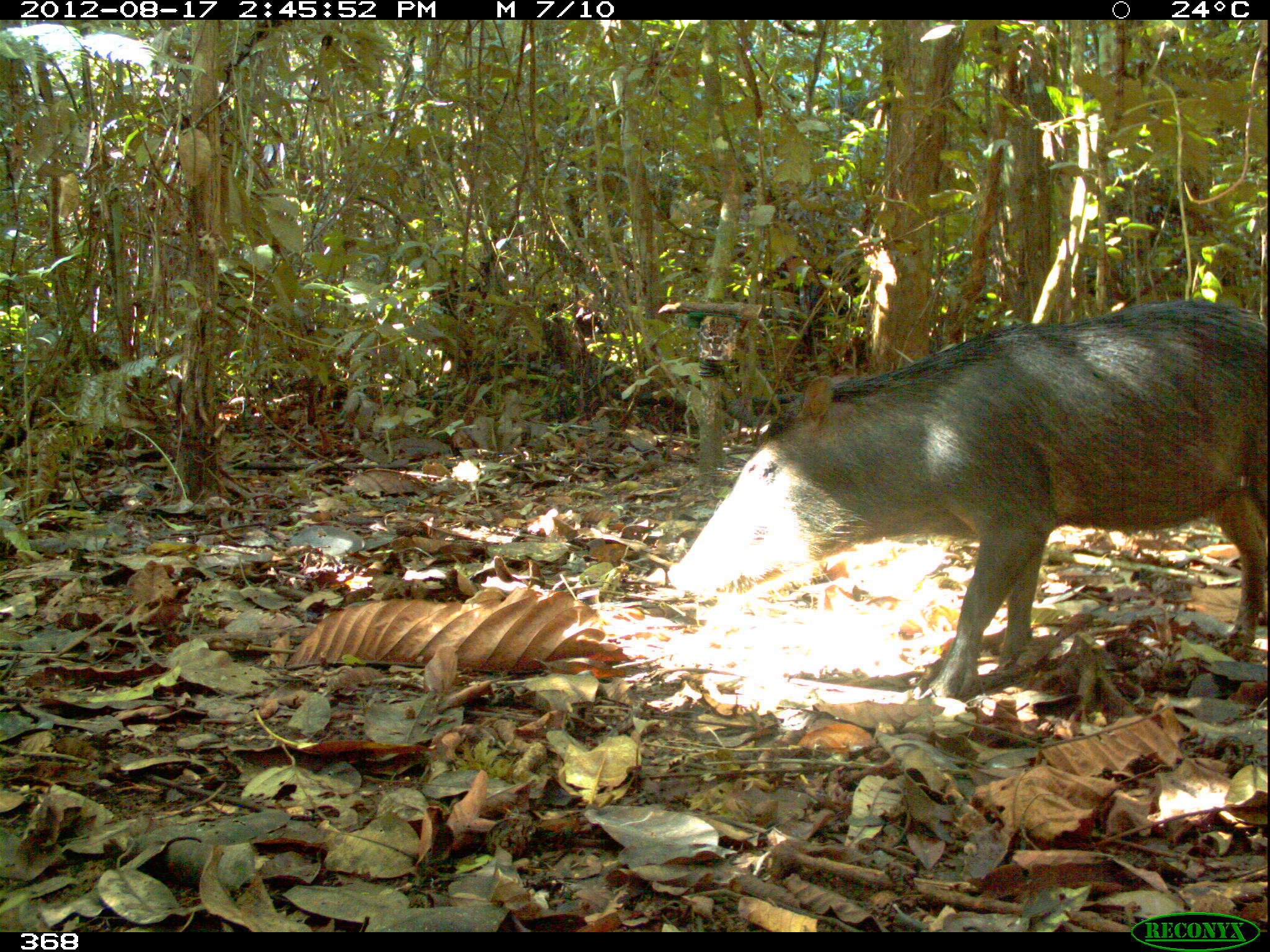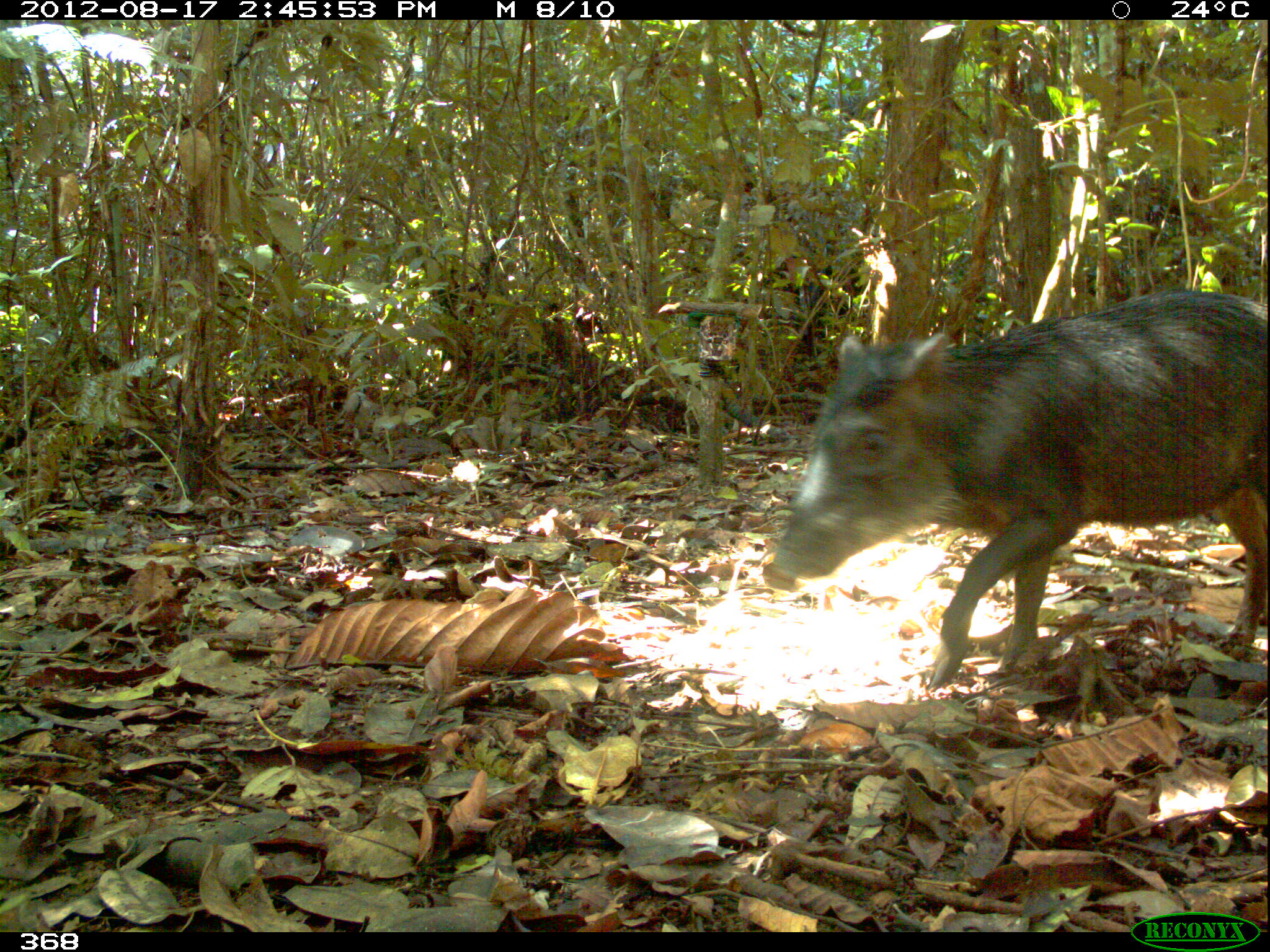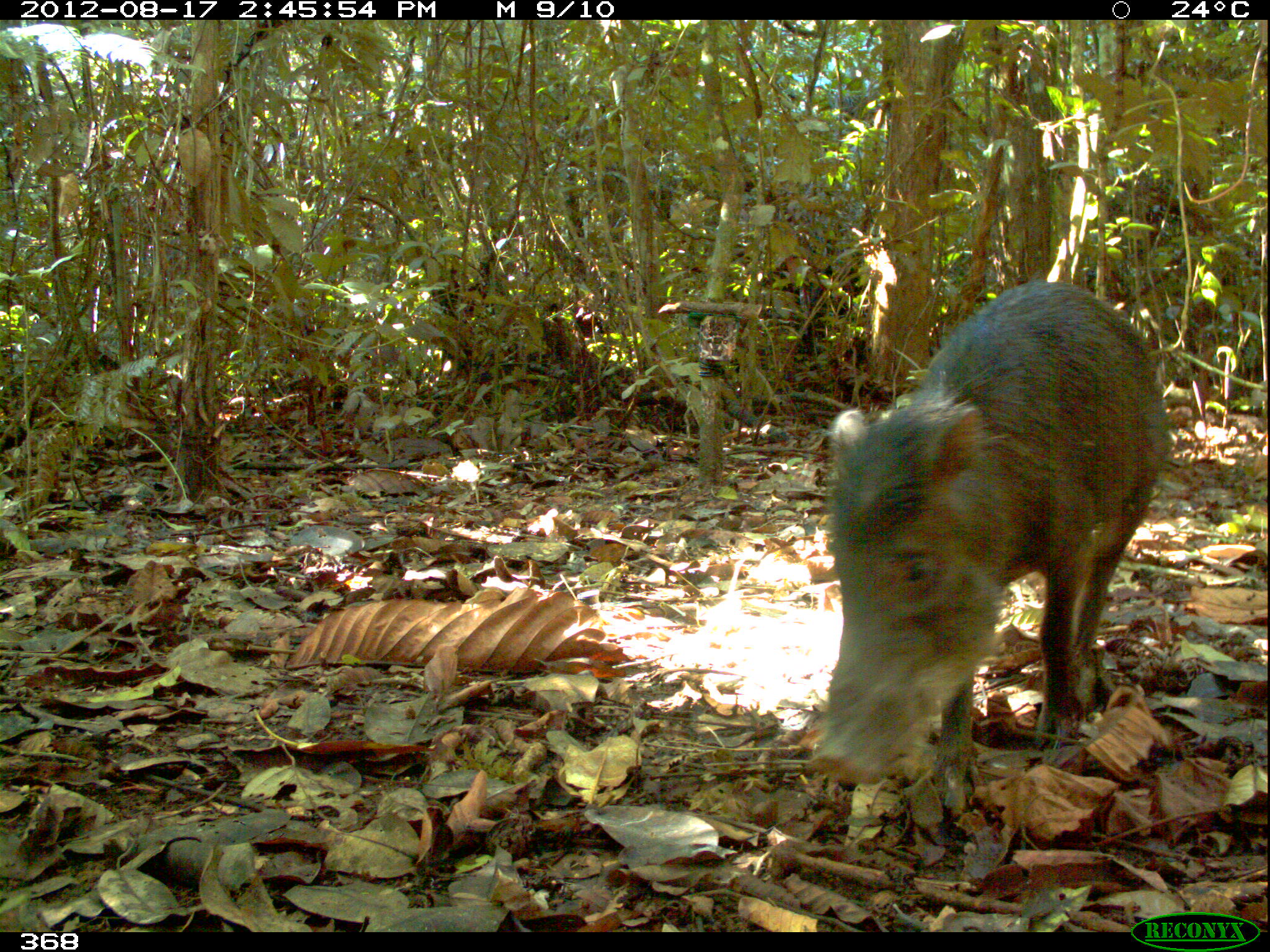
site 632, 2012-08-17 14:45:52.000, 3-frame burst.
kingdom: Animalia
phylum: Chordata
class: Mammalia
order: Artiodactyla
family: Tayassuidae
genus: Tayassu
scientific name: Tayassu pecari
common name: white-lipped peccary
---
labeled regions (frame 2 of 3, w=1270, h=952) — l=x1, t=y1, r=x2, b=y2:
tayassu pecari: l=760, t=287, r=1270, b=688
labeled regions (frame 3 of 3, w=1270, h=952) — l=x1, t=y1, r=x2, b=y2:
tayassu pecari: l=806, t=276, r=1171, b=818